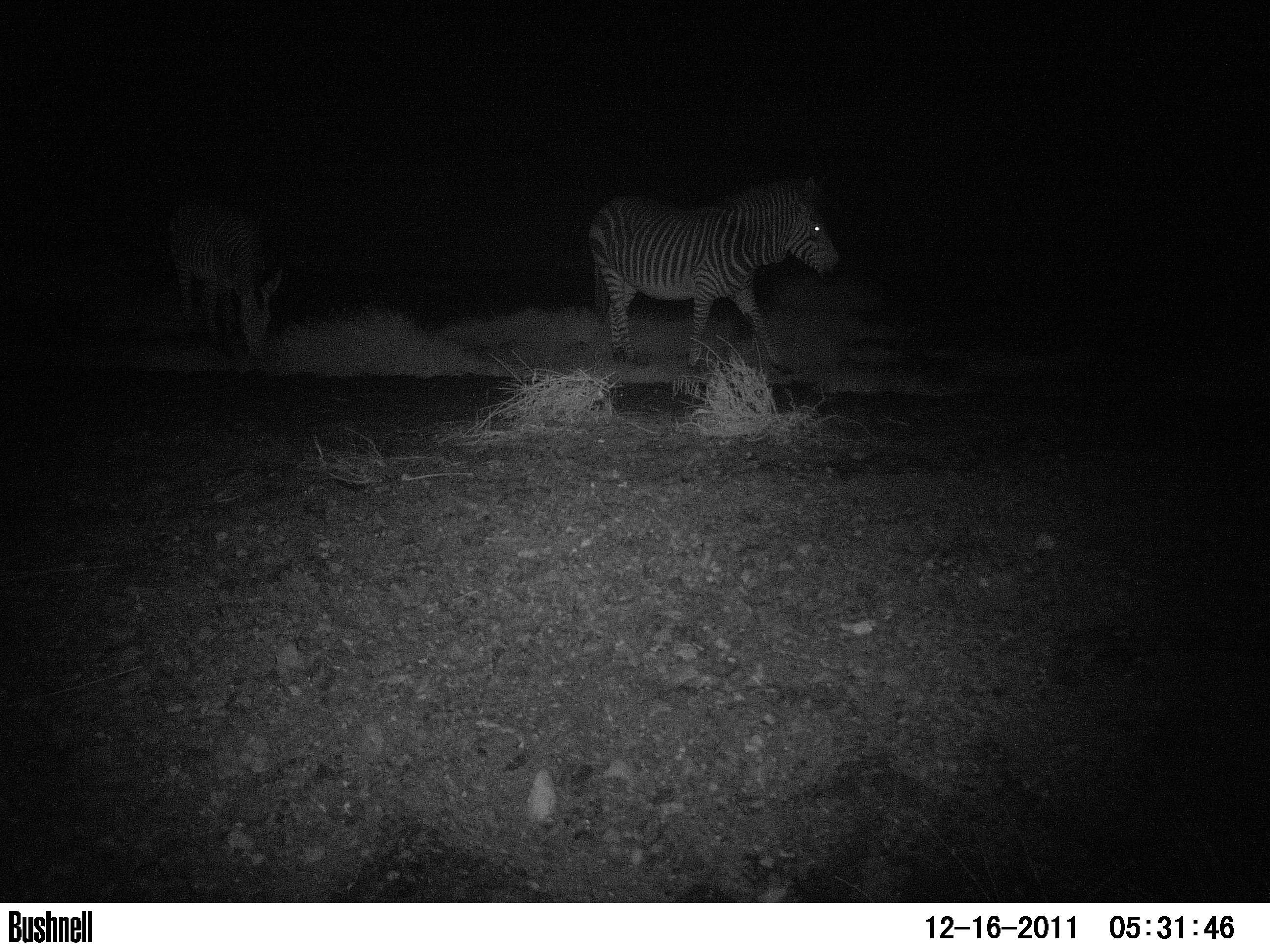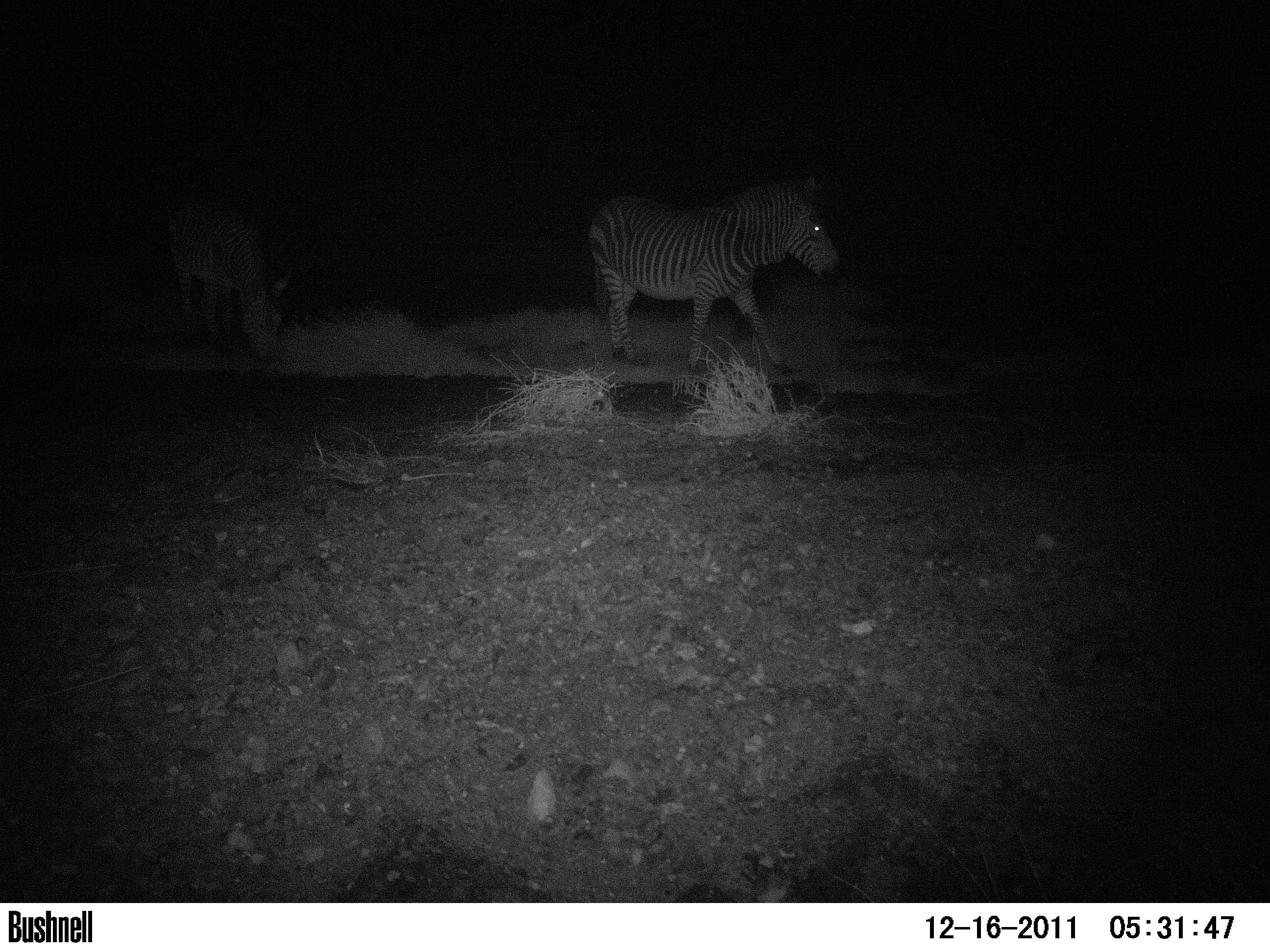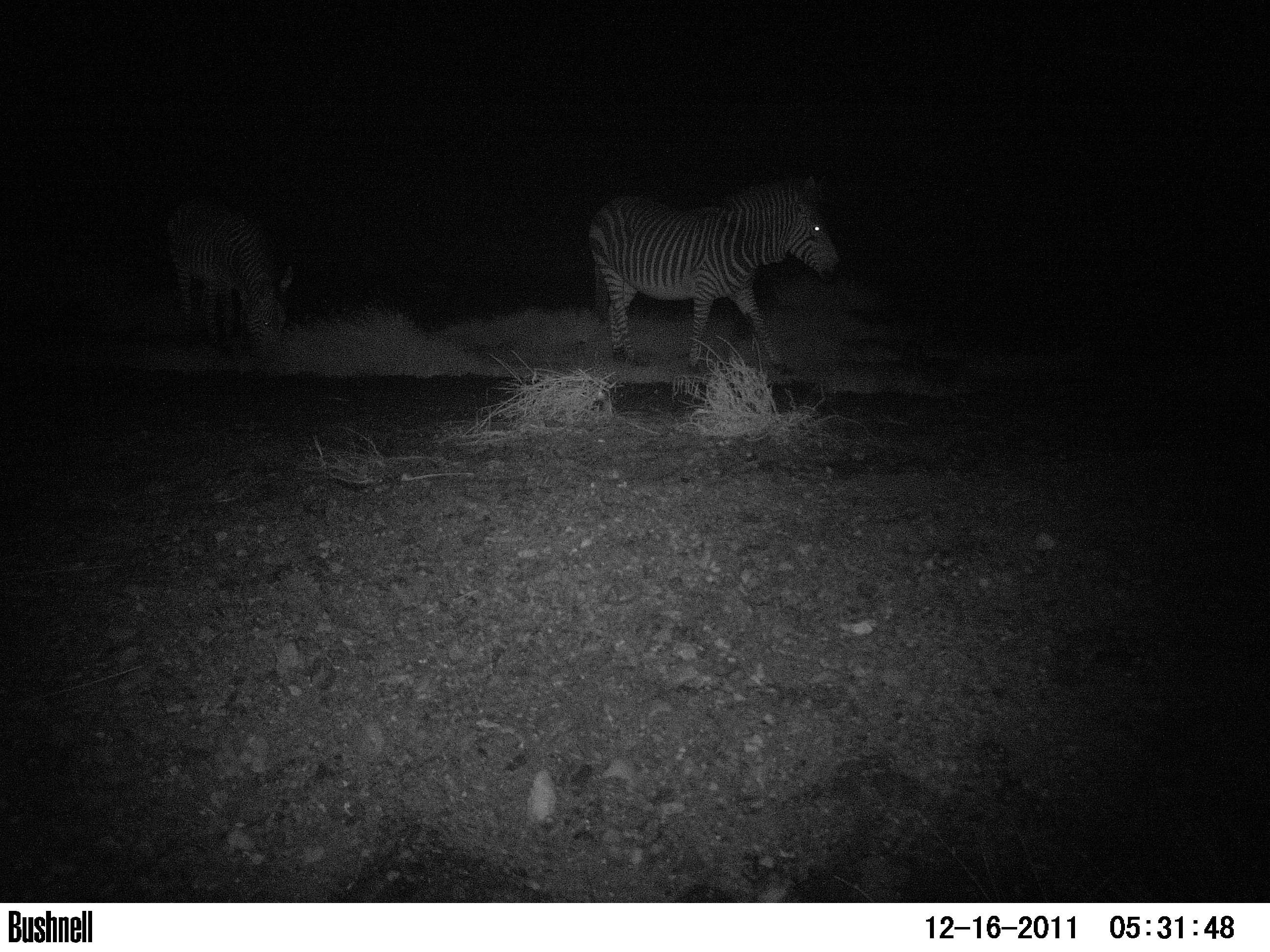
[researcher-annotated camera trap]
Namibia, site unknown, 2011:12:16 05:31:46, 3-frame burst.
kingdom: Animalia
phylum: Chordata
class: Mammalia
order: Perissodactyla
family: Equidae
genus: Equus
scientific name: Equus zebra hartmannae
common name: hartmann's mountain zebra